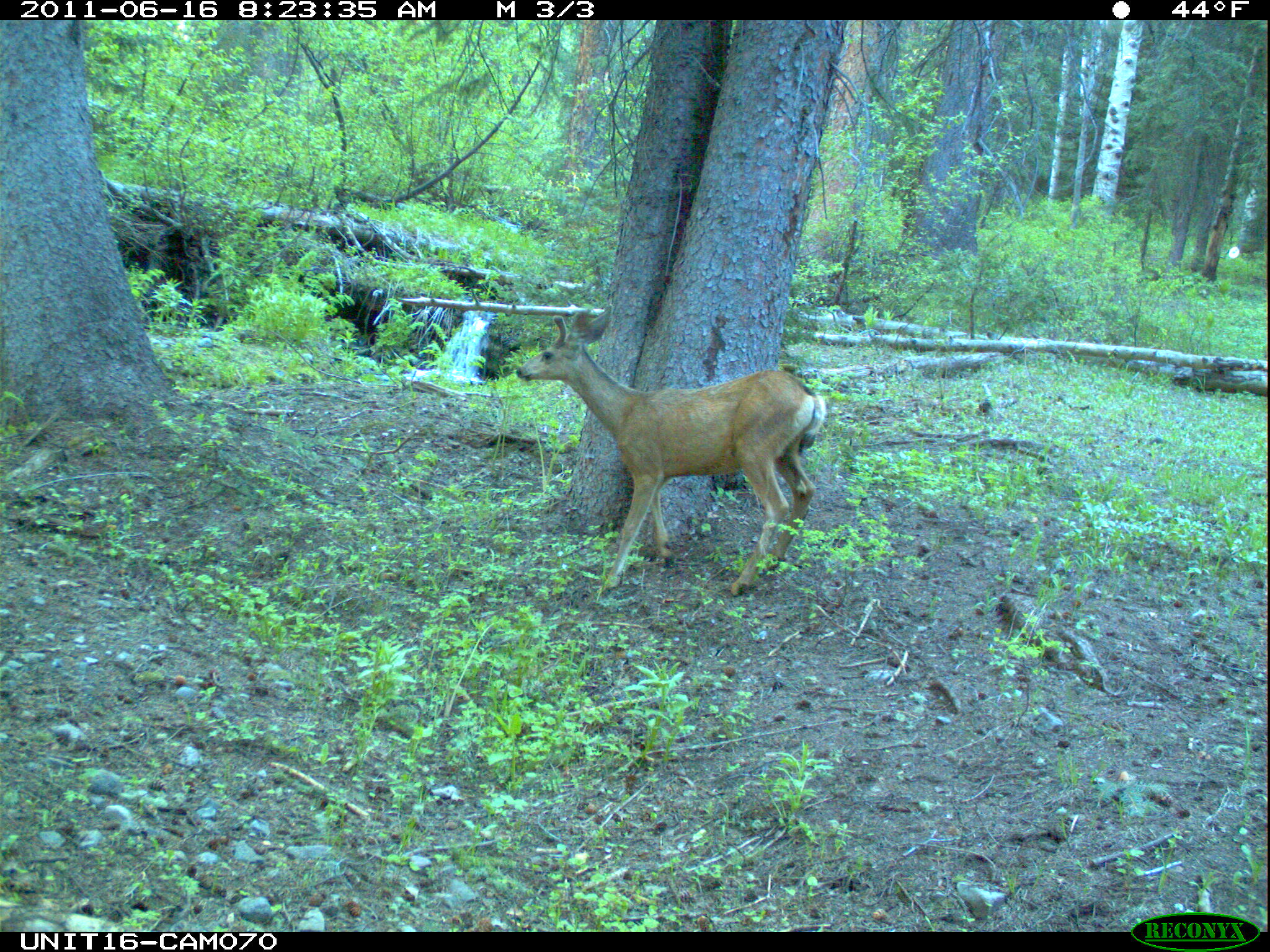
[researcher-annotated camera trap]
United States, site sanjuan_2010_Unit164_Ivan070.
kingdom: Animalia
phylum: Chordata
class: Mammalia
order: Artiodactyla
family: Cervidae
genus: Odocoileus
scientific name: Odocoileus hemionus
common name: mule deer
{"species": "Odocoileus hemionus (mule deer)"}